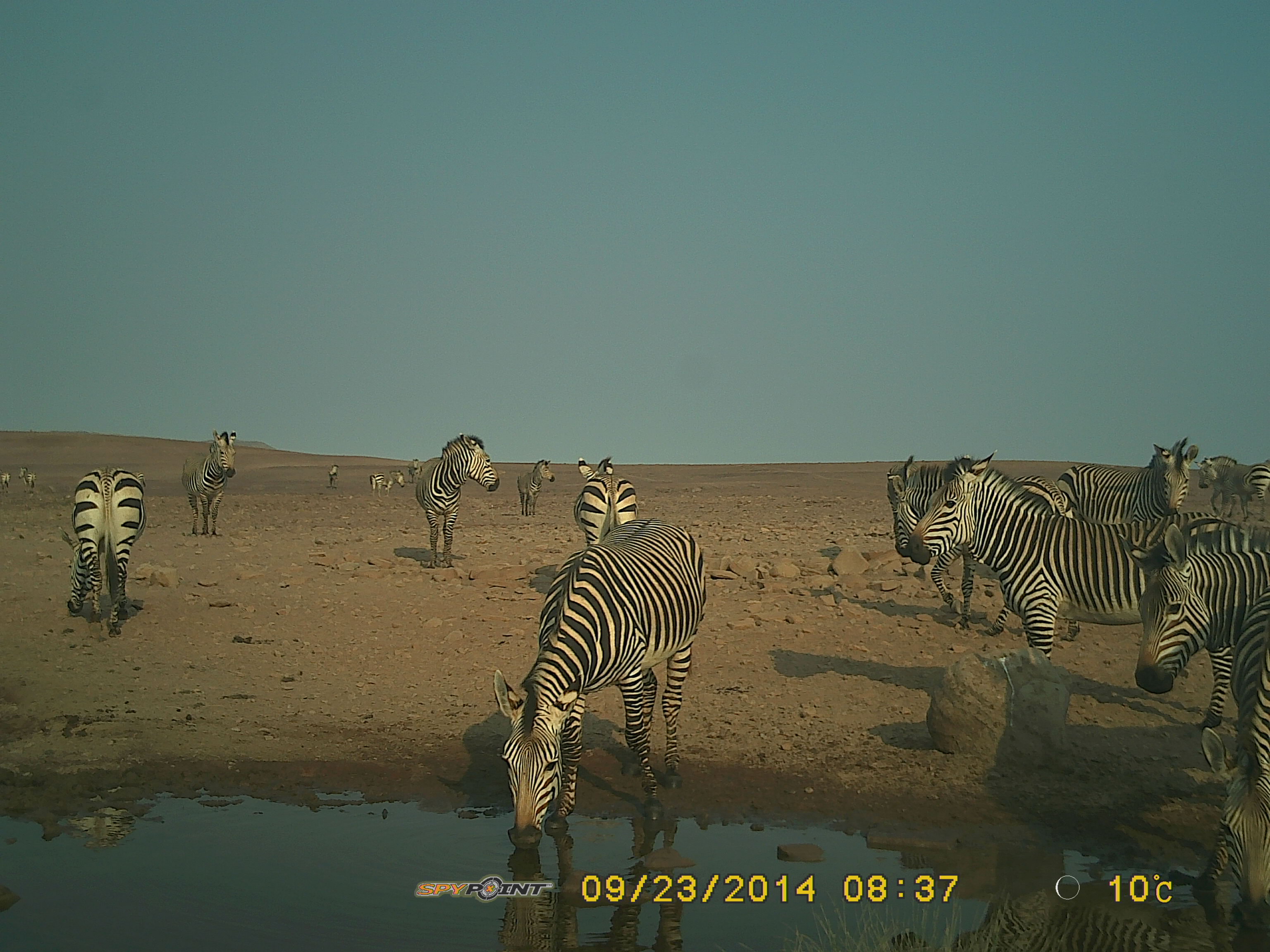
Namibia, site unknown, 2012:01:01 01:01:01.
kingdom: Animalia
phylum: Chordata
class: Mammalia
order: Perissodactyla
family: Equidae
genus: Equus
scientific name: Equus zebra hartmannae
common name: hartmann's mountain zebra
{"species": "Equus zebra hartmannae (hartmann's mountain zebra)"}